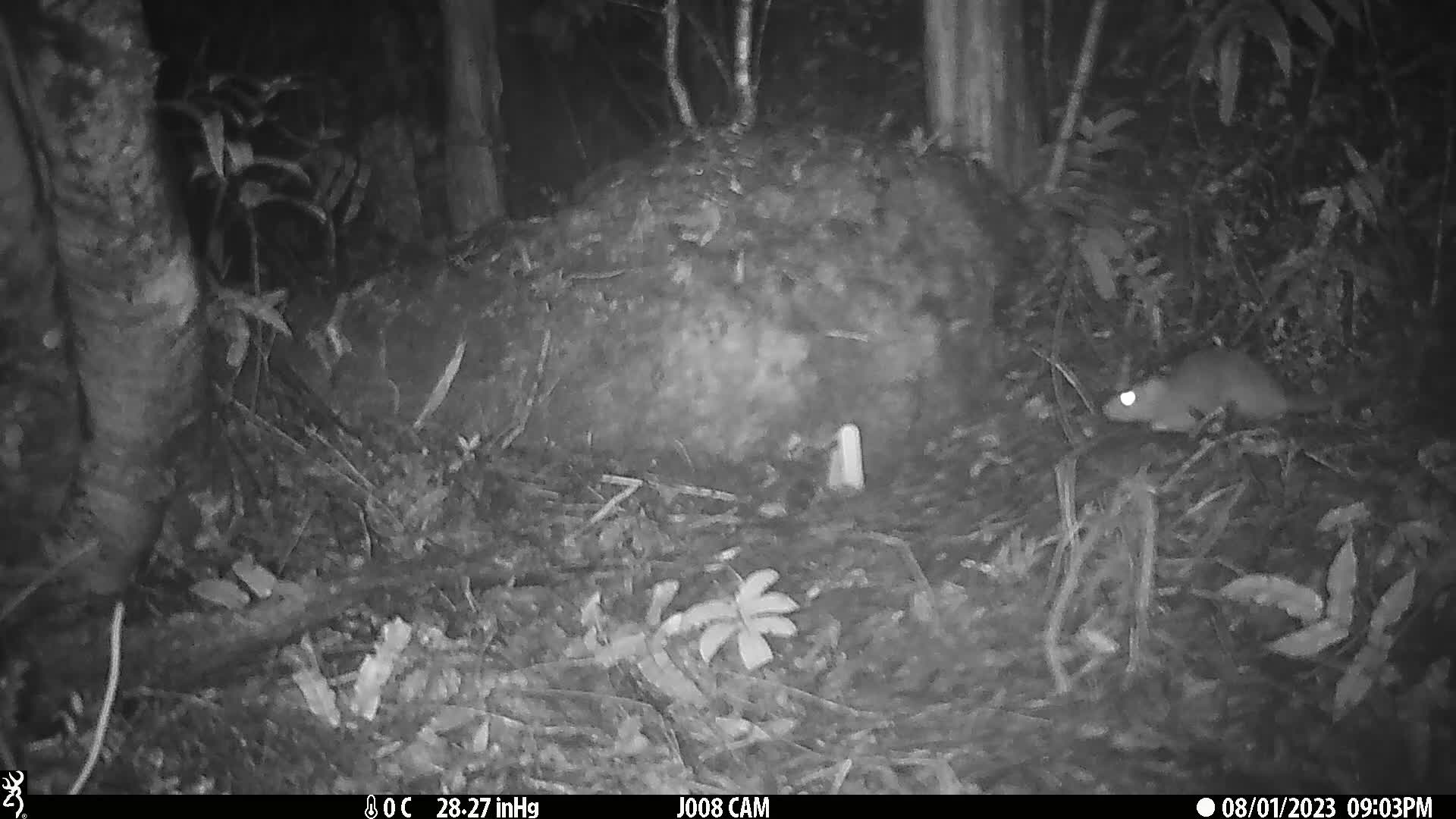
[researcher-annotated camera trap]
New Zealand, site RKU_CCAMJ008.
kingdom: Animalia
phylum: Chordata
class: Mammalia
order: Rodentia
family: Muridae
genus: Rattus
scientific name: Rattus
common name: rat